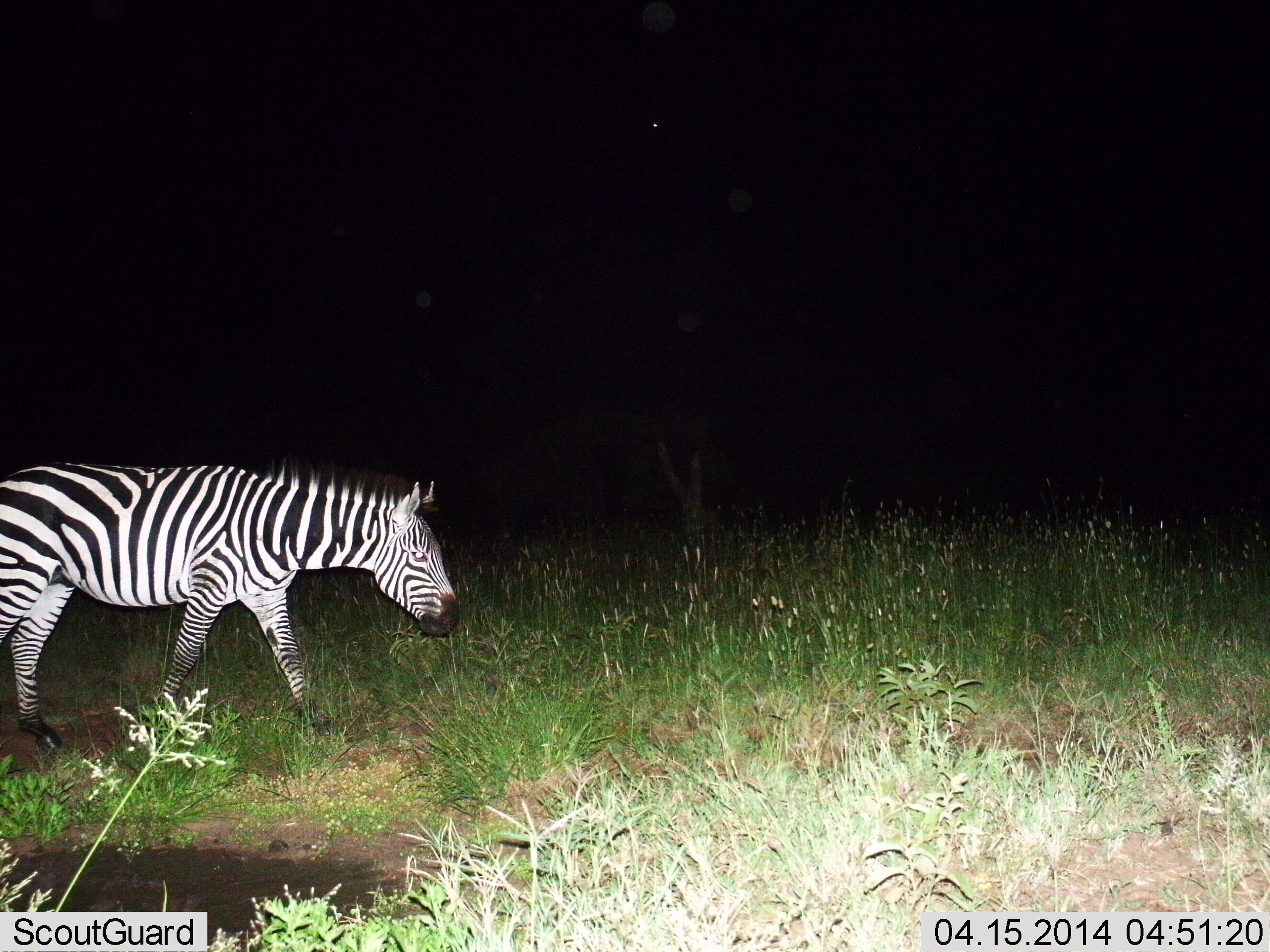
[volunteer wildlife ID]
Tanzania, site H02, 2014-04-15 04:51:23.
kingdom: Animalia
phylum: Chordata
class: Mammalia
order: Perissodactyla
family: Equidae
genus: Equus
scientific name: Equus quagga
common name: plains zebra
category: zebra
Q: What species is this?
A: Zebra (plains zebra) (Equus quagga).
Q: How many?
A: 1.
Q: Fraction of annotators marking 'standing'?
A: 30%.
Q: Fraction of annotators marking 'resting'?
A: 0%.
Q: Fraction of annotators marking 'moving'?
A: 90%.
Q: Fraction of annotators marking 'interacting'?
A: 0%.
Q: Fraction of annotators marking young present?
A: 0%.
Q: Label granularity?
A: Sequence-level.